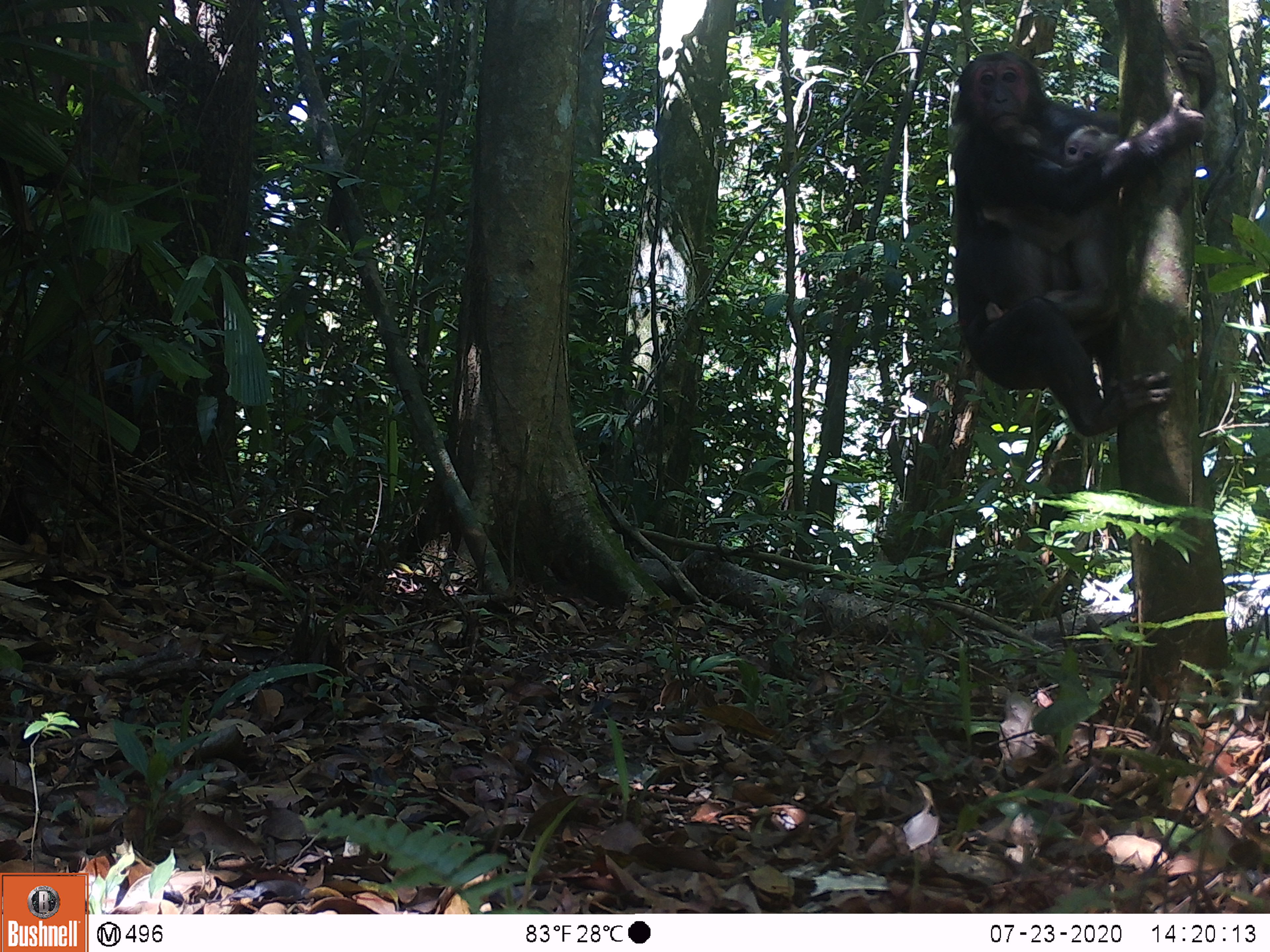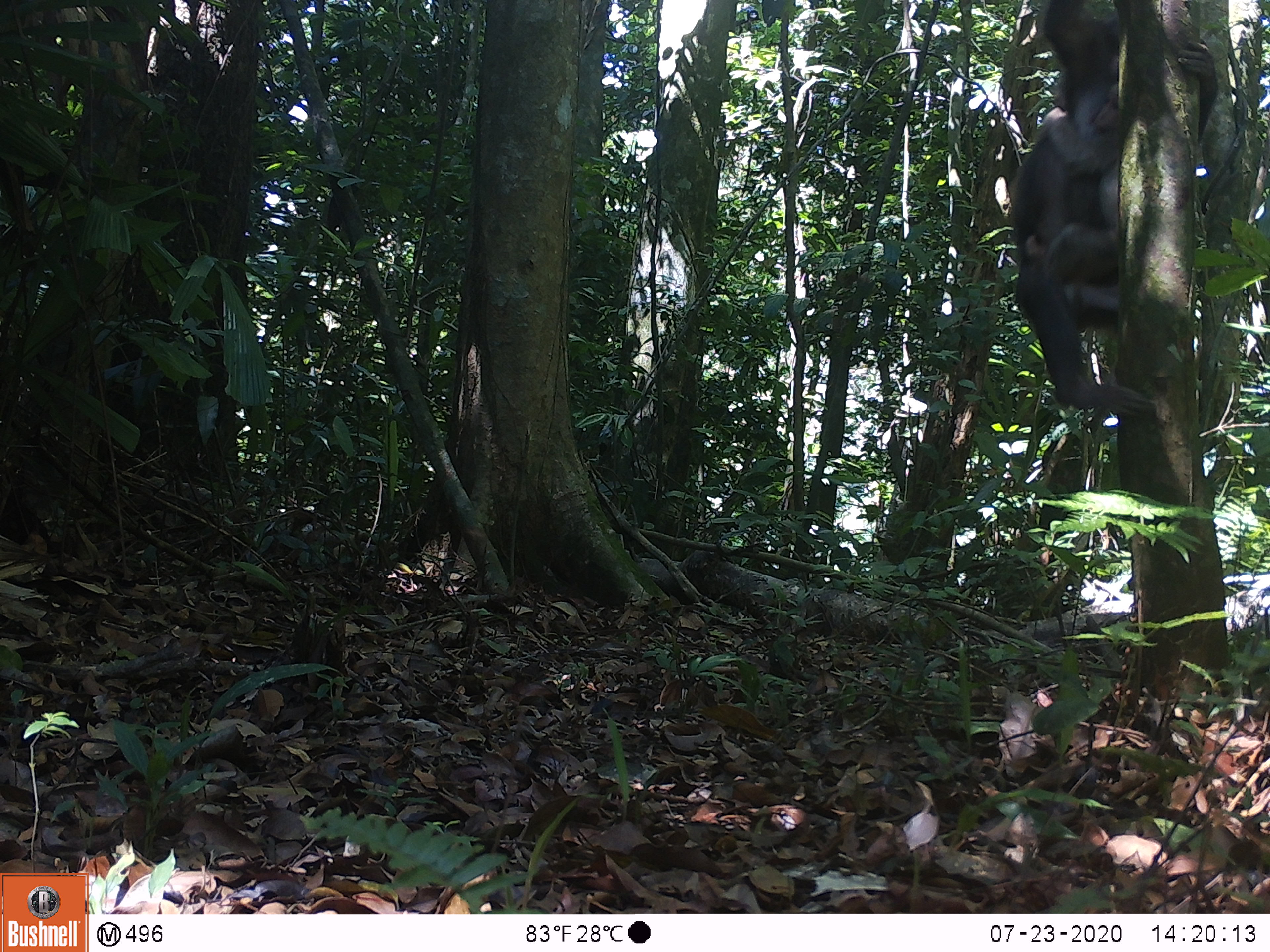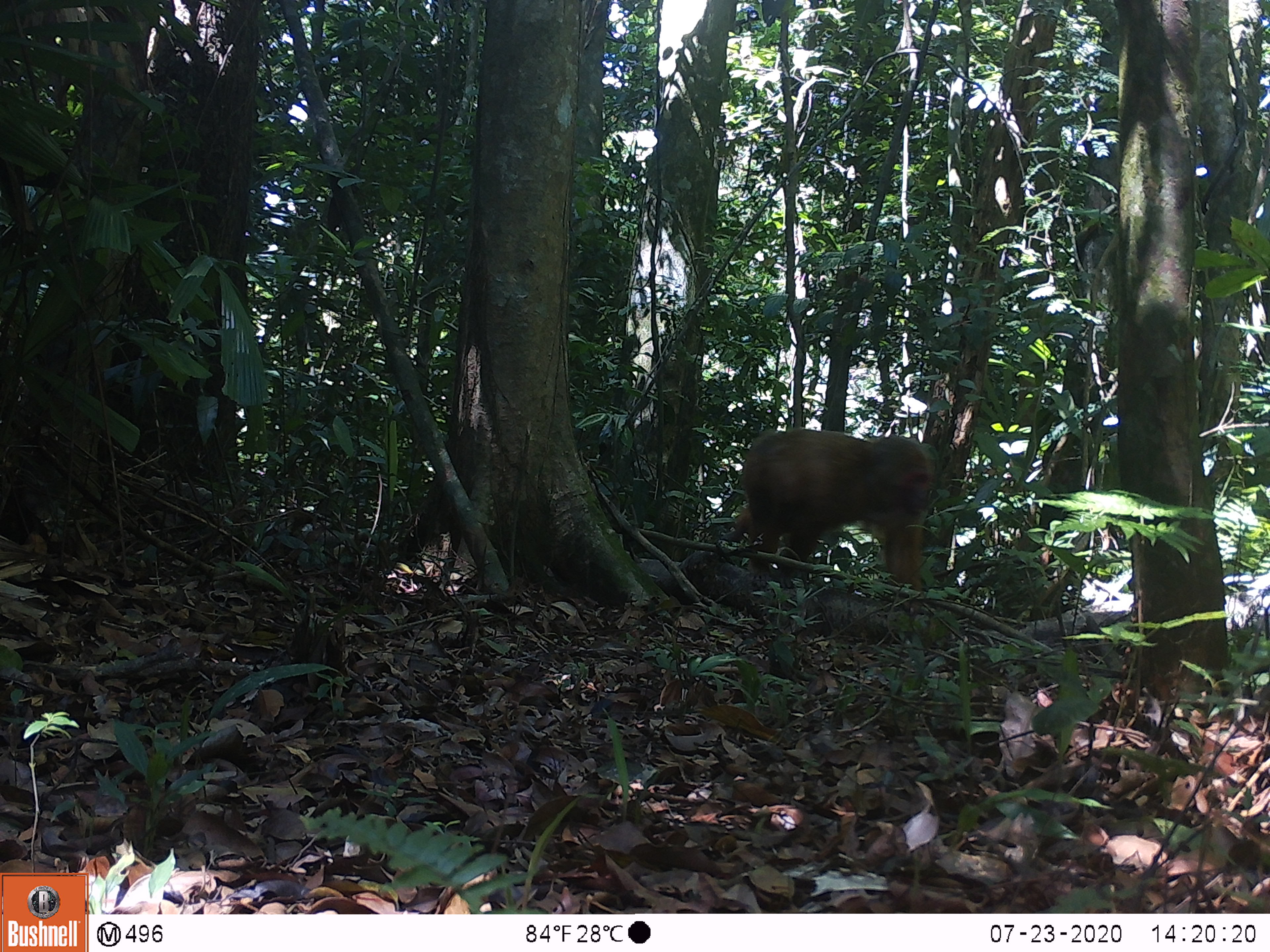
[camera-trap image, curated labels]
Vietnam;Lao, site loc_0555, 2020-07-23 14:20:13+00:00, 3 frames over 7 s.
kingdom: Animalia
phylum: Chordata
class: Mammalia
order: Primates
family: Cercopithecidae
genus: Macaca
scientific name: Macaca arctoides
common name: stump-tailed macaque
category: stump tailed macaque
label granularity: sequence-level